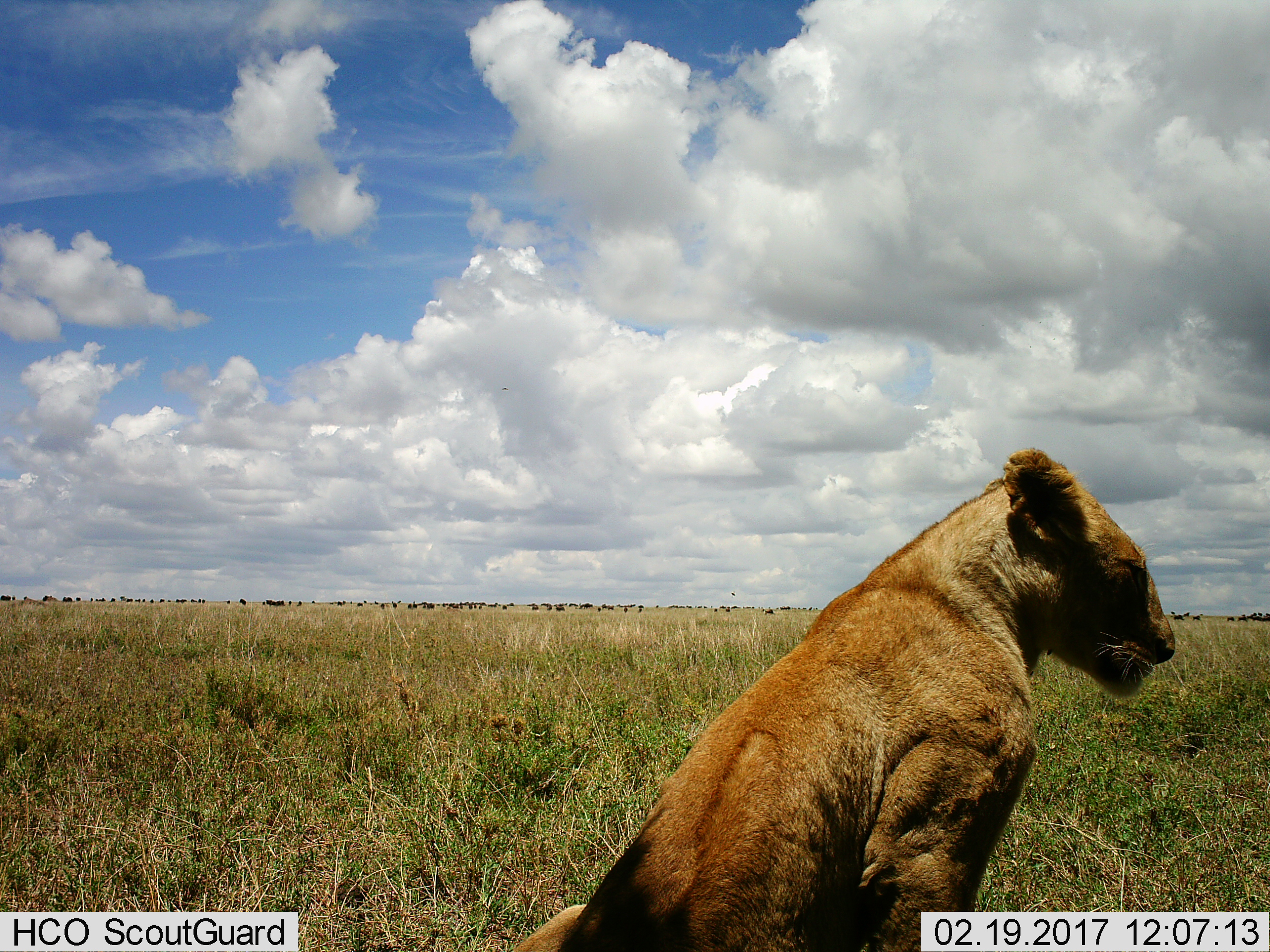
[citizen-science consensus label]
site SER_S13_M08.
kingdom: Animalia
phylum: Chordata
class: Mammalia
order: Carnivora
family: Felidae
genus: Panthera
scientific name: Panthera leo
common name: lion female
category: lionfemale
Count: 1.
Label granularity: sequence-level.